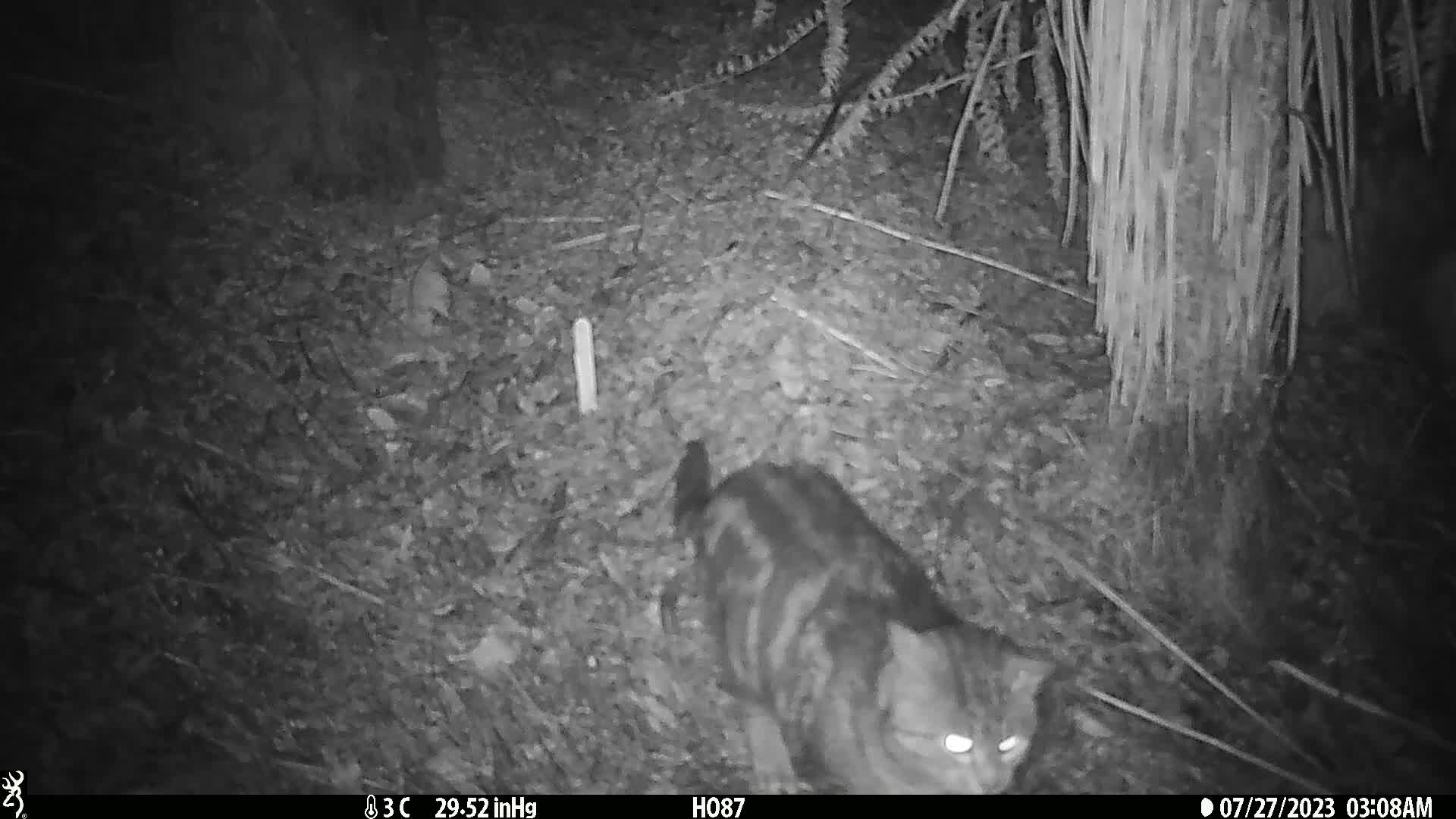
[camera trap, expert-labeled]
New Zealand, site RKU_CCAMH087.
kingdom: Animalia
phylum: Chordata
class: Mammalia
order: Carnivora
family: Felidae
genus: Felis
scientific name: Felis catus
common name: domestic cat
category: cat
Cat (domestic cat) (Felis catus).